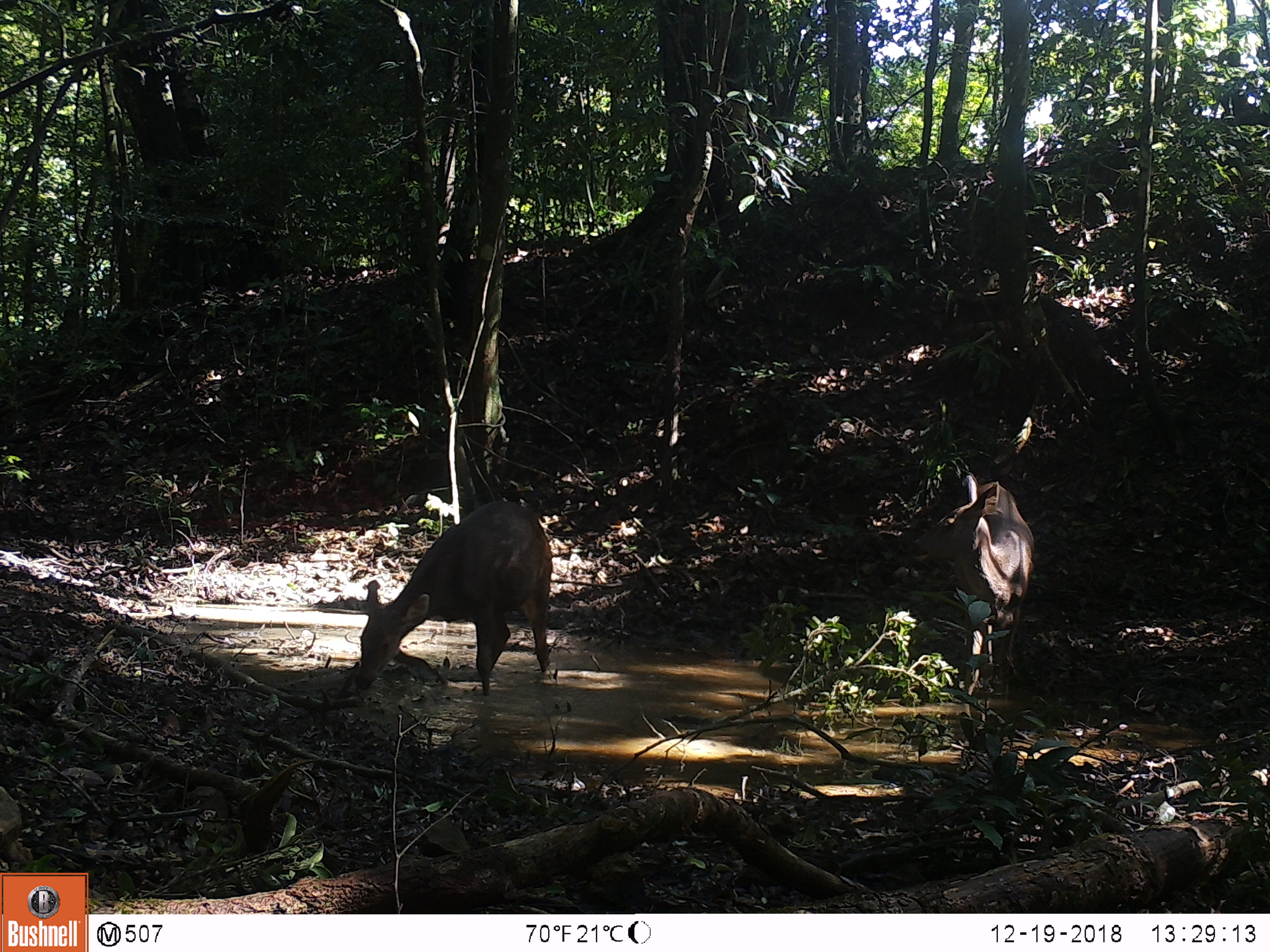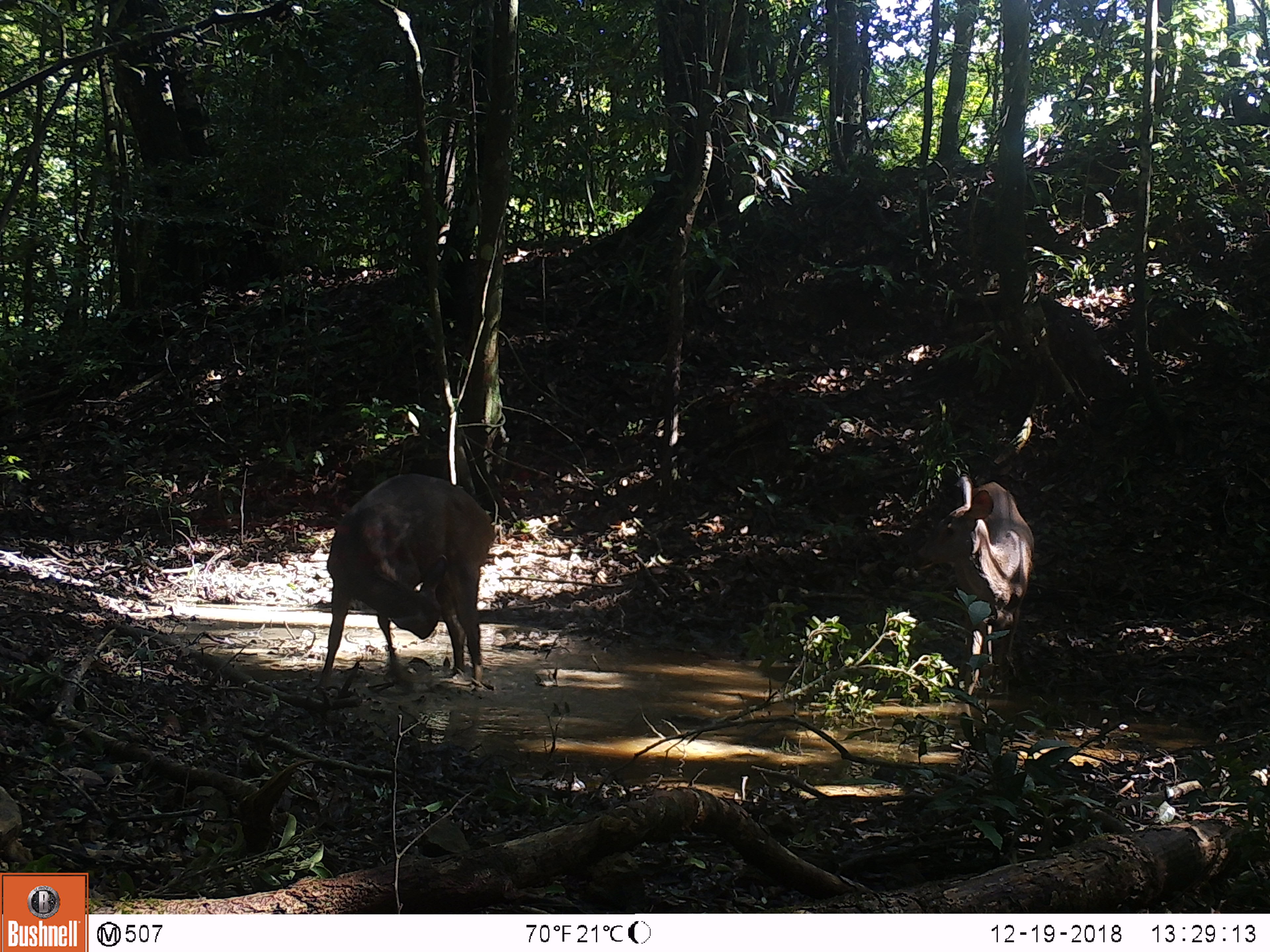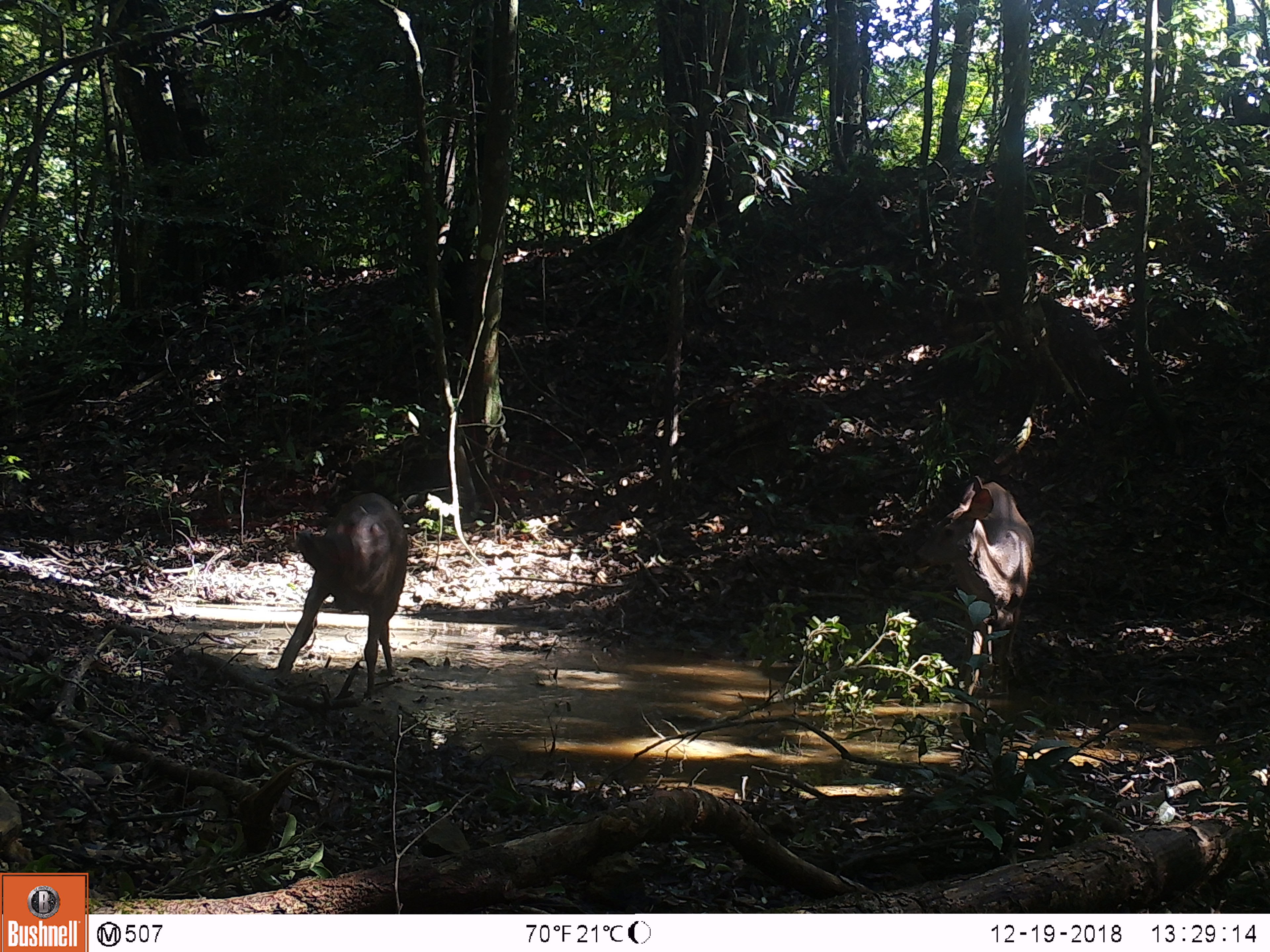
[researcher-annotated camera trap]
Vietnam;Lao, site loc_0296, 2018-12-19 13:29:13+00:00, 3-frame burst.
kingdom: Animalia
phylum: Chordata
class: Mammalia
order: Artiodactyla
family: Cervidae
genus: Rusa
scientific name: Rusa unicolor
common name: sambar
Sambar (Rusa unicolor). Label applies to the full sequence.